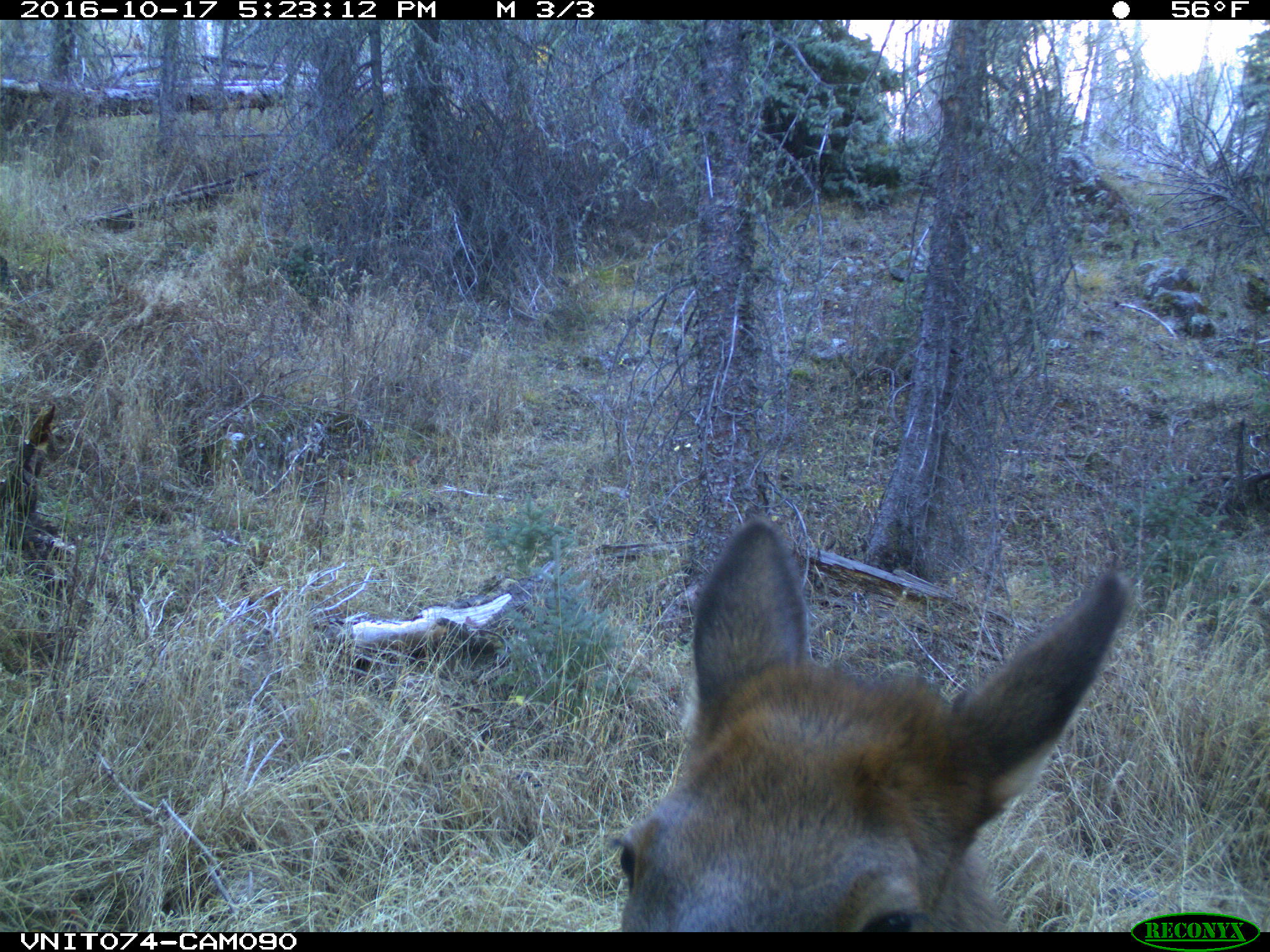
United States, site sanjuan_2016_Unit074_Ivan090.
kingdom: Animalia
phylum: Chordata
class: Mammalia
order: Artiodactyla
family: Cervidae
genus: Cervus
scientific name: Cervus elaphus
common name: red deer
Cervus elaphus (red deer).